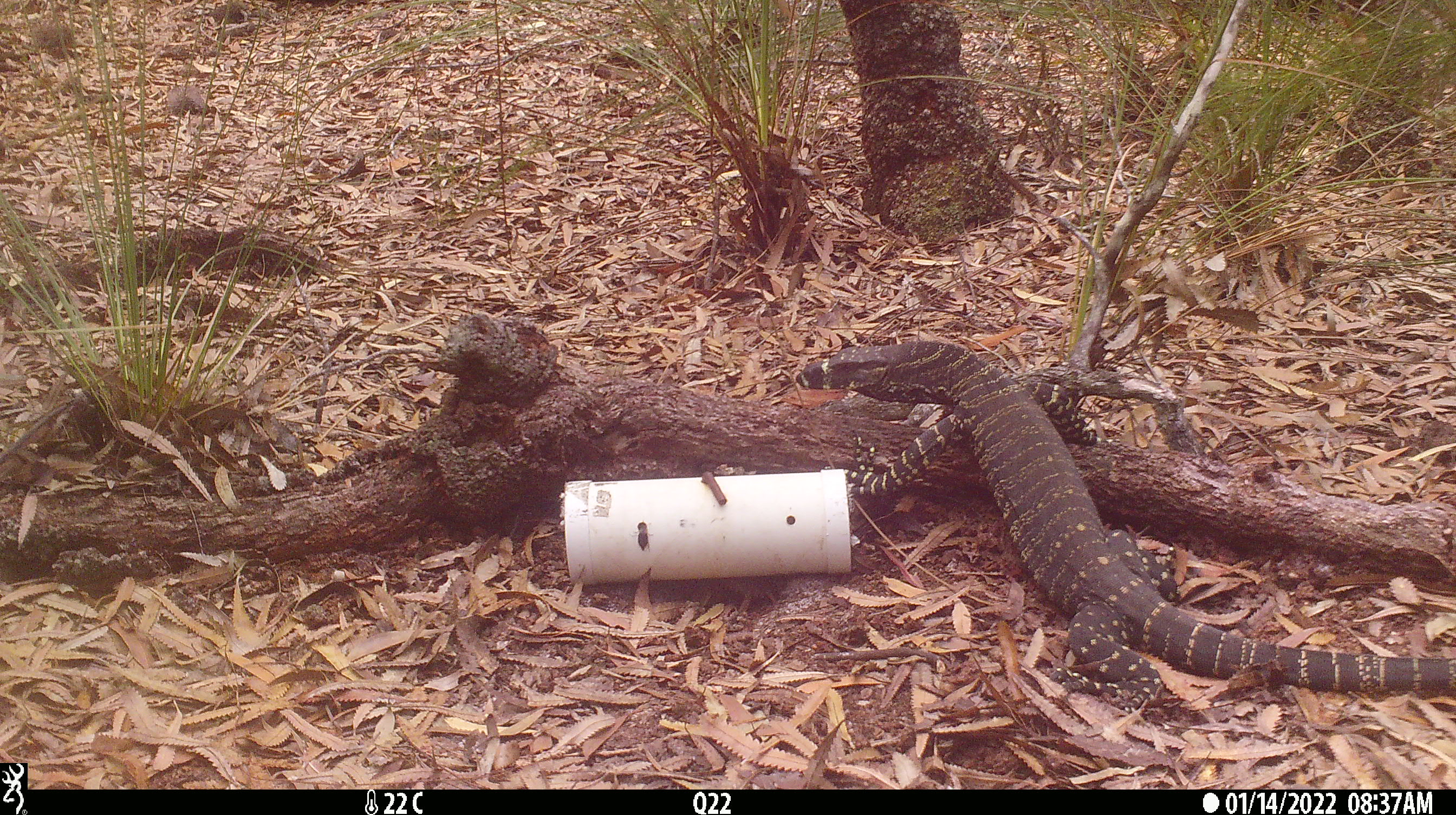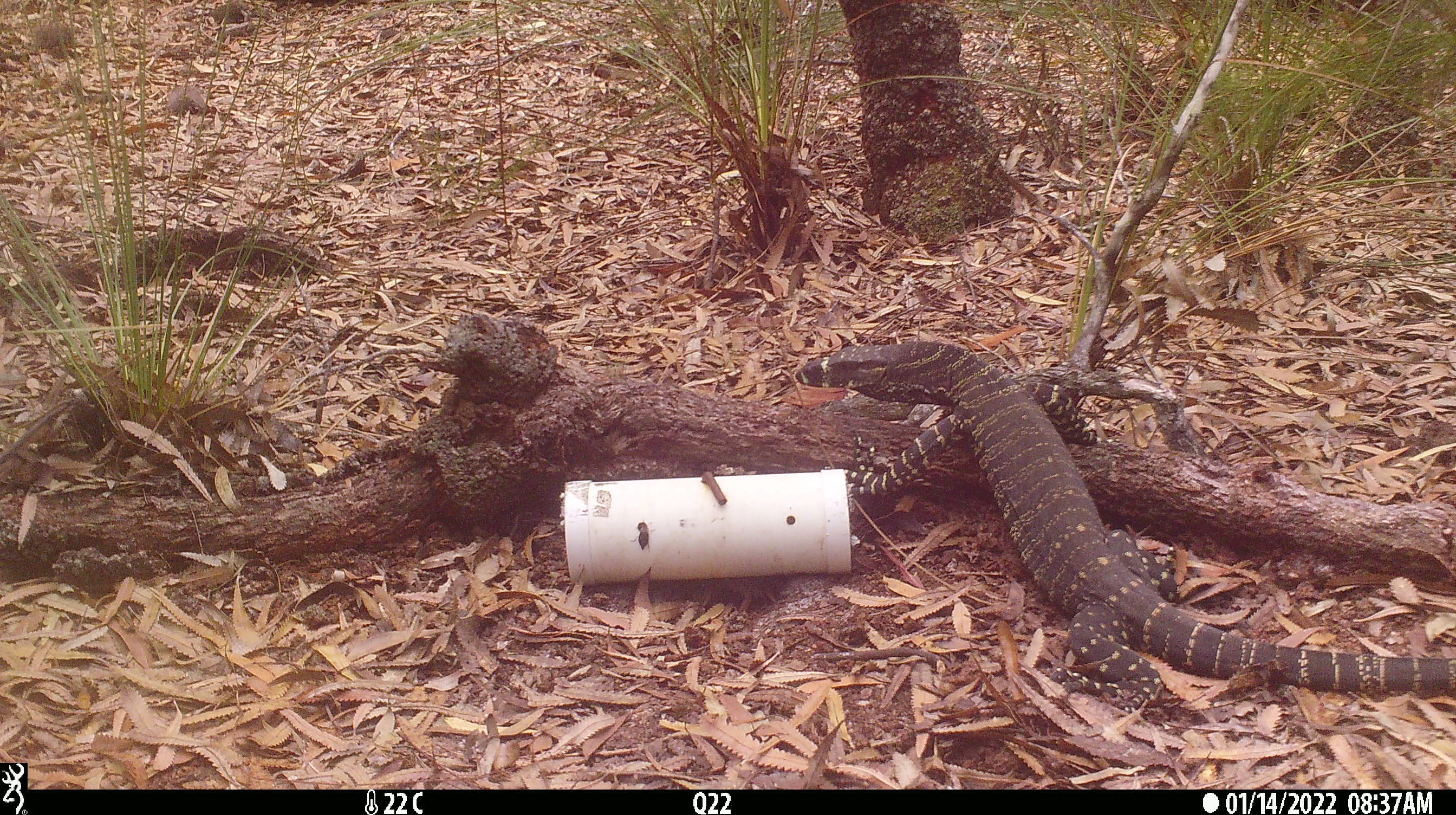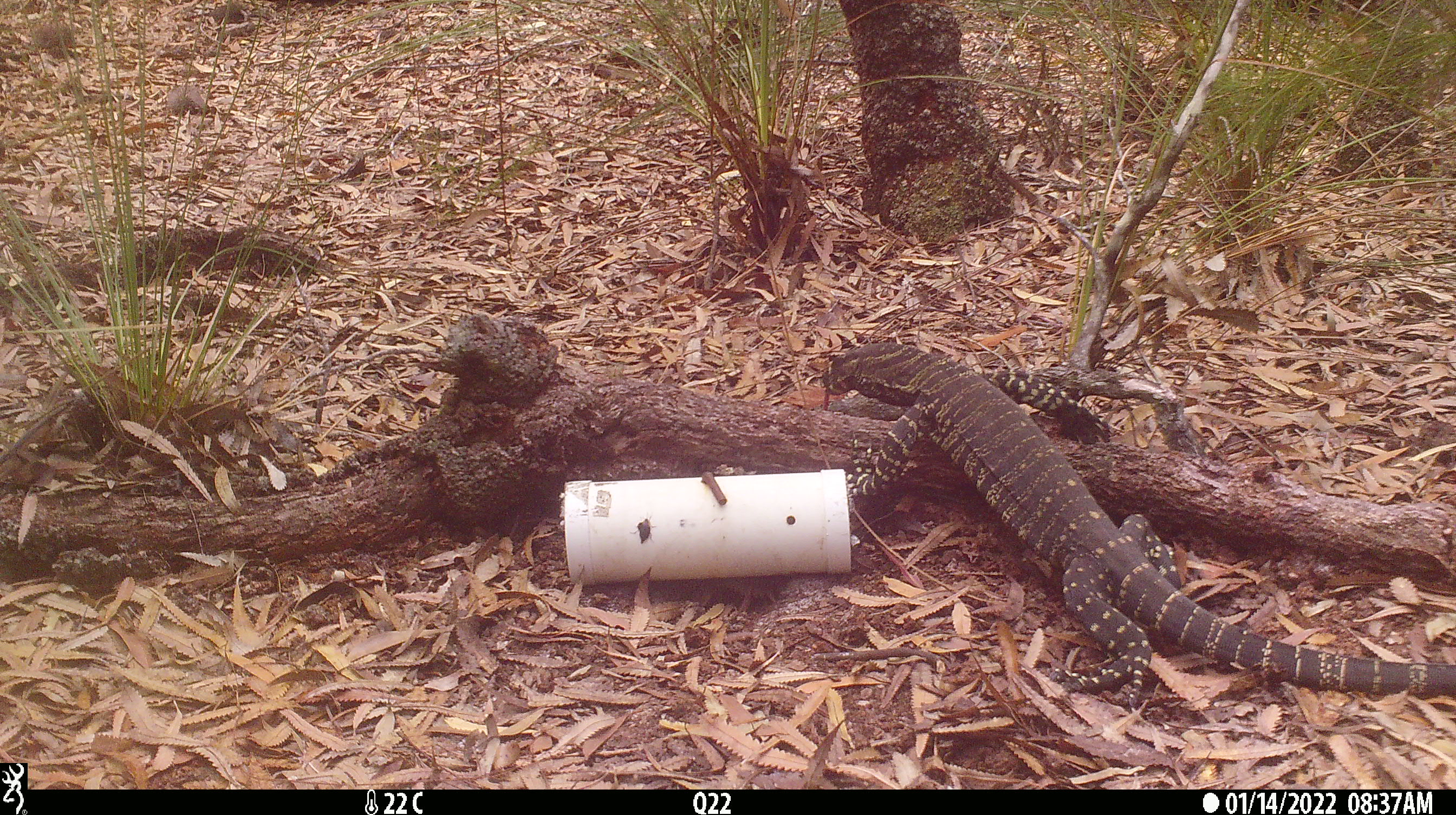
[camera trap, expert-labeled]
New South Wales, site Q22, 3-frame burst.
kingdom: Animalia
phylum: Chordata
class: Reptilia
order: Squamata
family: Varanidae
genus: Varanus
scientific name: Varanus varius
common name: lace monitor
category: goanna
Goanna (lace monitor) (Varanus varius).